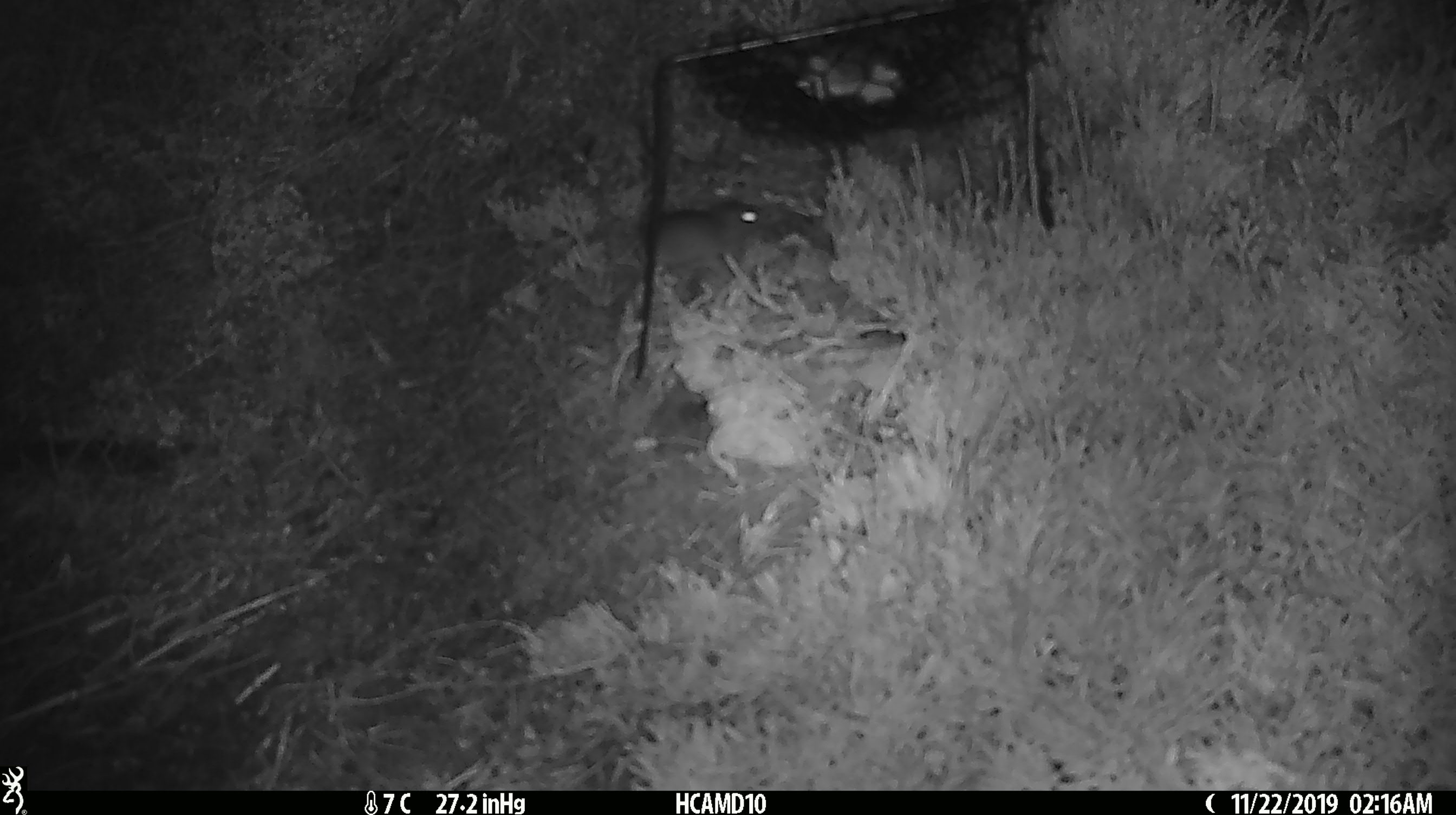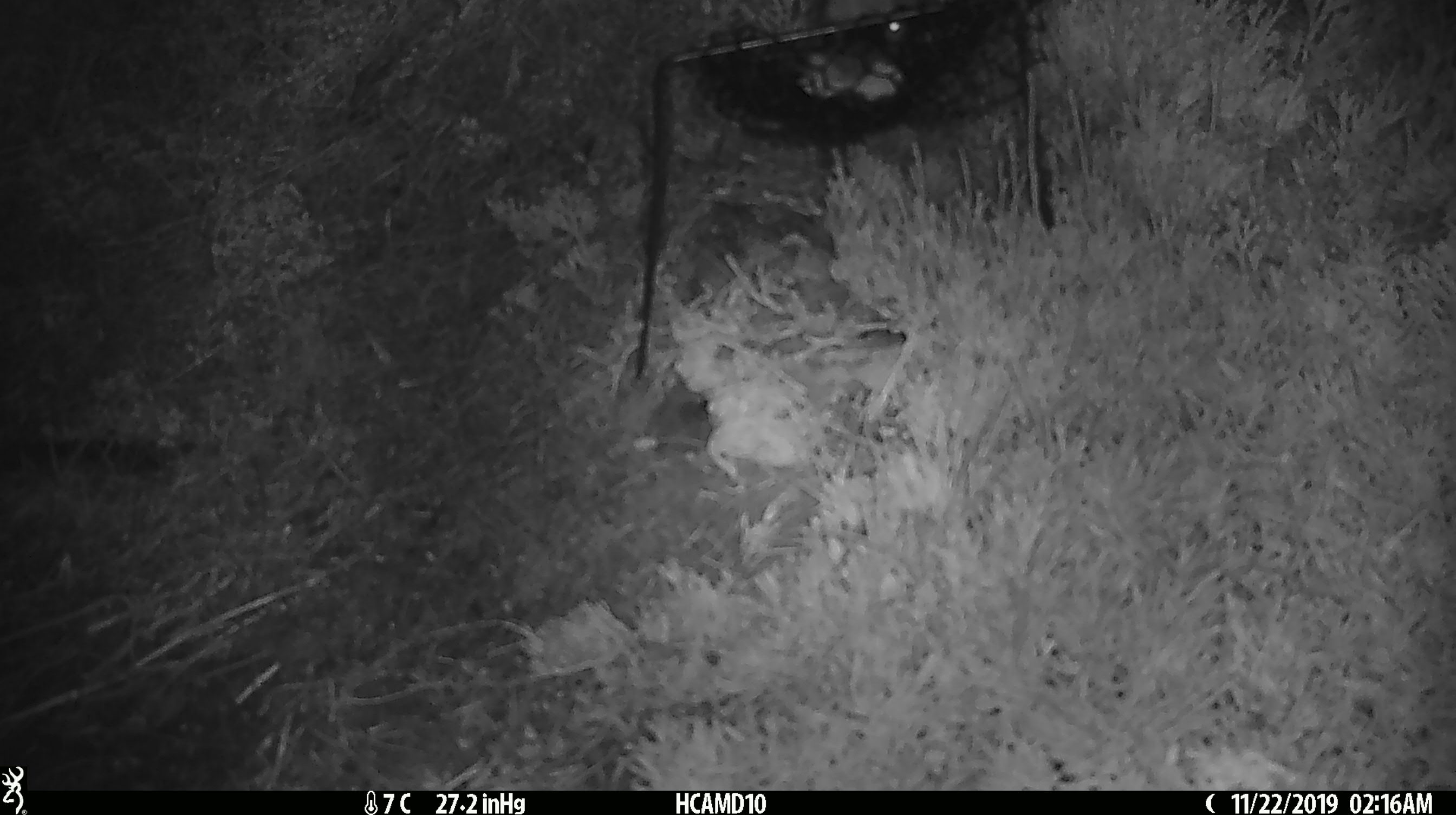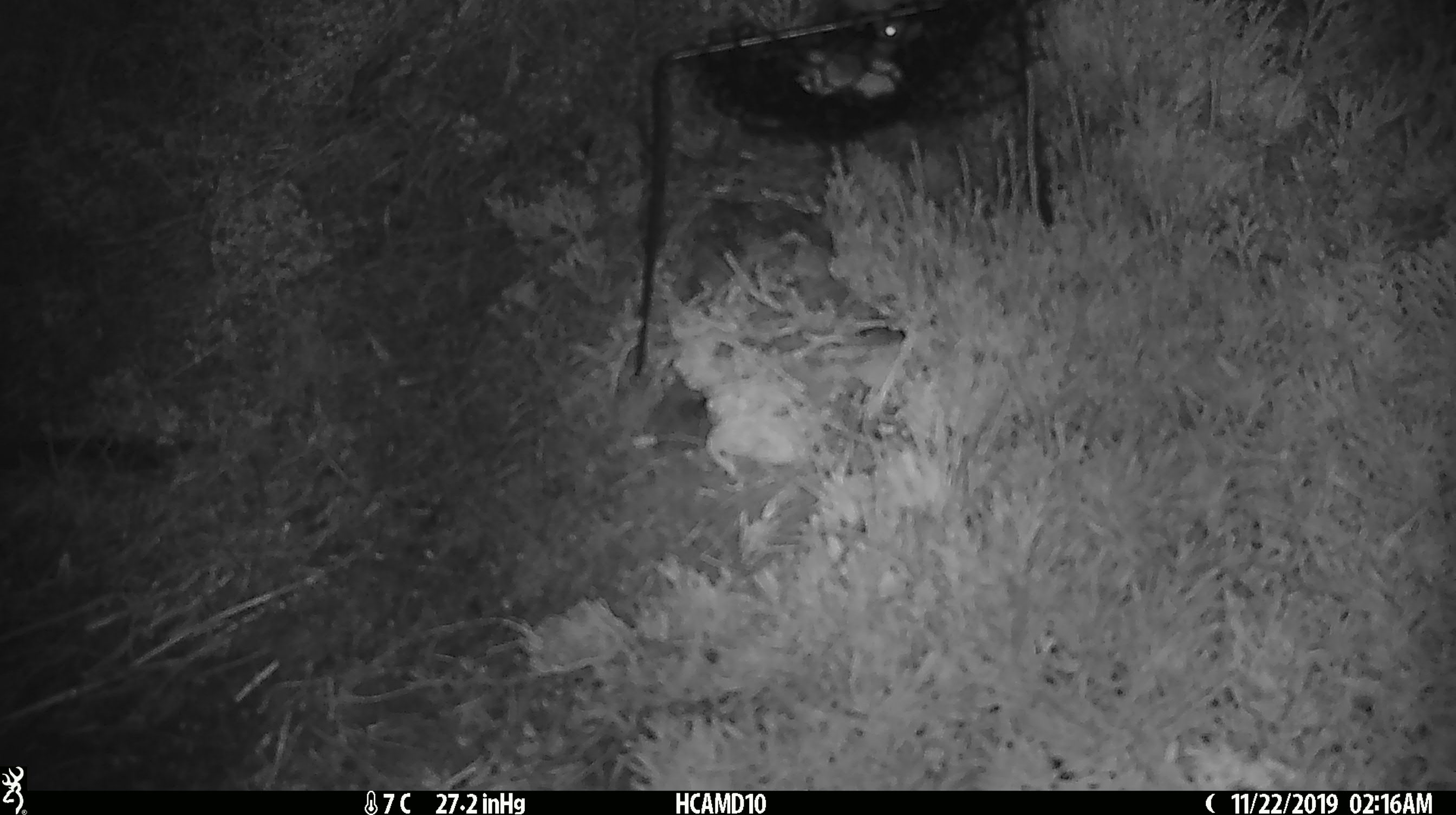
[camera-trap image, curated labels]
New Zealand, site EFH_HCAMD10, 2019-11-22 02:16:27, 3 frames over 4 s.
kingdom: Animalia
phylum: Chordata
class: Mammalia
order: Rodentia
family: Muridae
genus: Mus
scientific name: Mus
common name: mouse